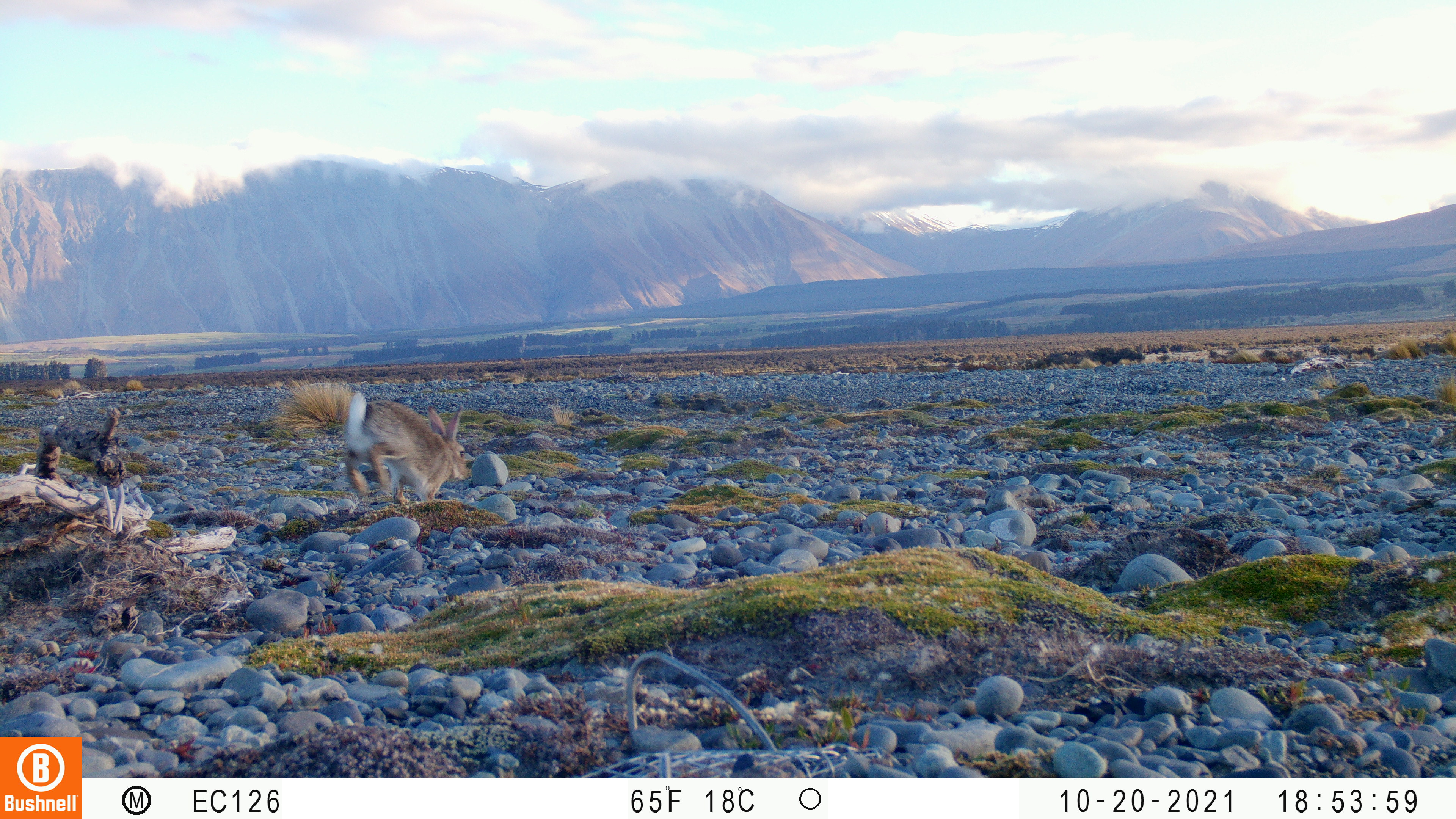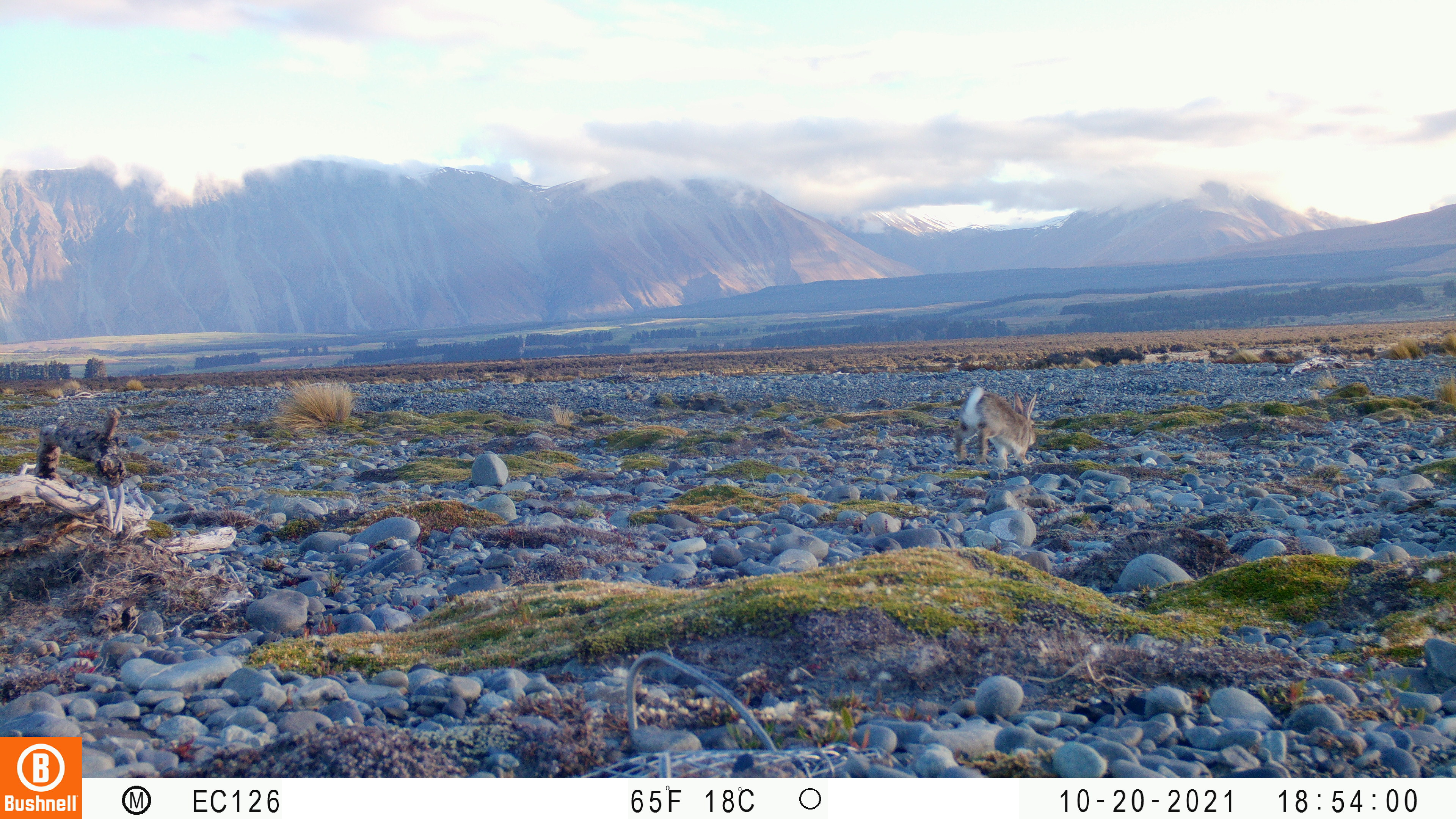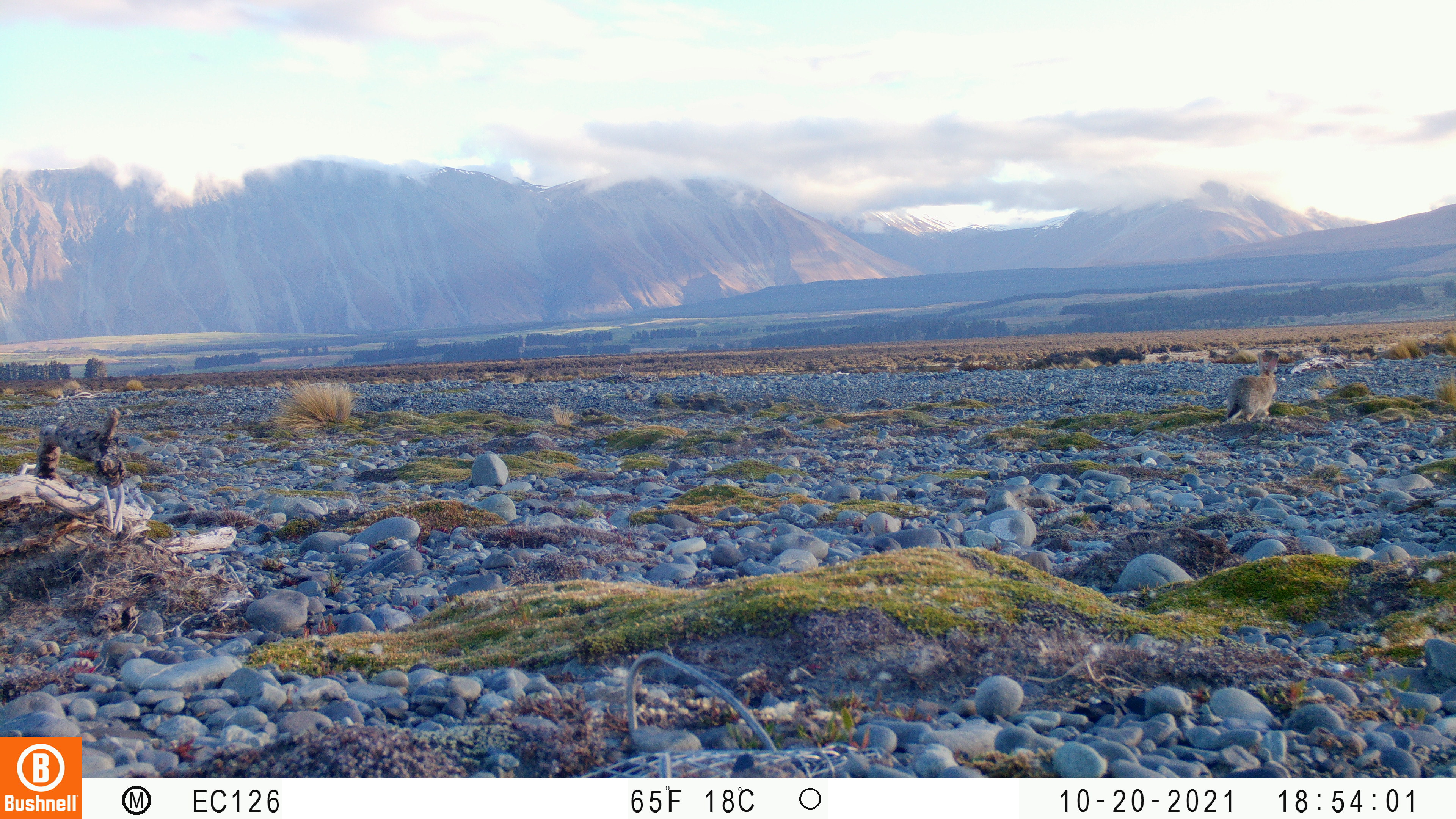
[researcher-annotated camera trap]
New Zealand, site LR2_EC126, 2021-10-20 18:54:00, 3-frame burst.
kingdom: Animalia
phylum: Chordata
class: Mammalia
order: Lagomorpha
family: Leporidae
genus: Oryctolagus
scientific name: Oryctolagus cuniculus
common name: european rabbit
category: rabbit